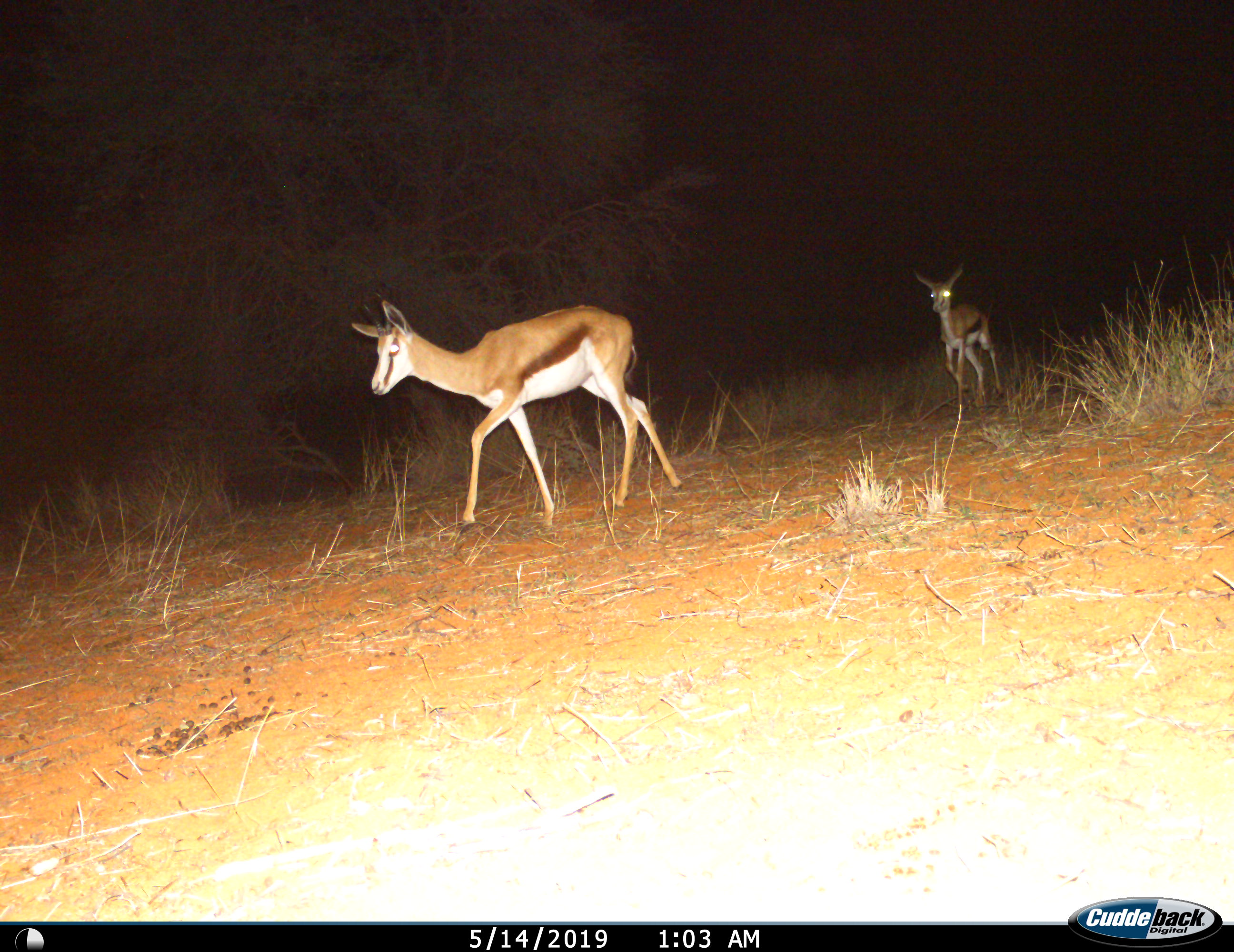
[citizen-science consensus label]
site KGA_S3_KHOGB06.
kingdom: Animalia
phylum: Chordata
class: Mammalia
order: Artiodactyla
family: Bovidae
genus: Antidorcas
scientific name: Antidorcas marsupialis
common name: springbok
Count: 2.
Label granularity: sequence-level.